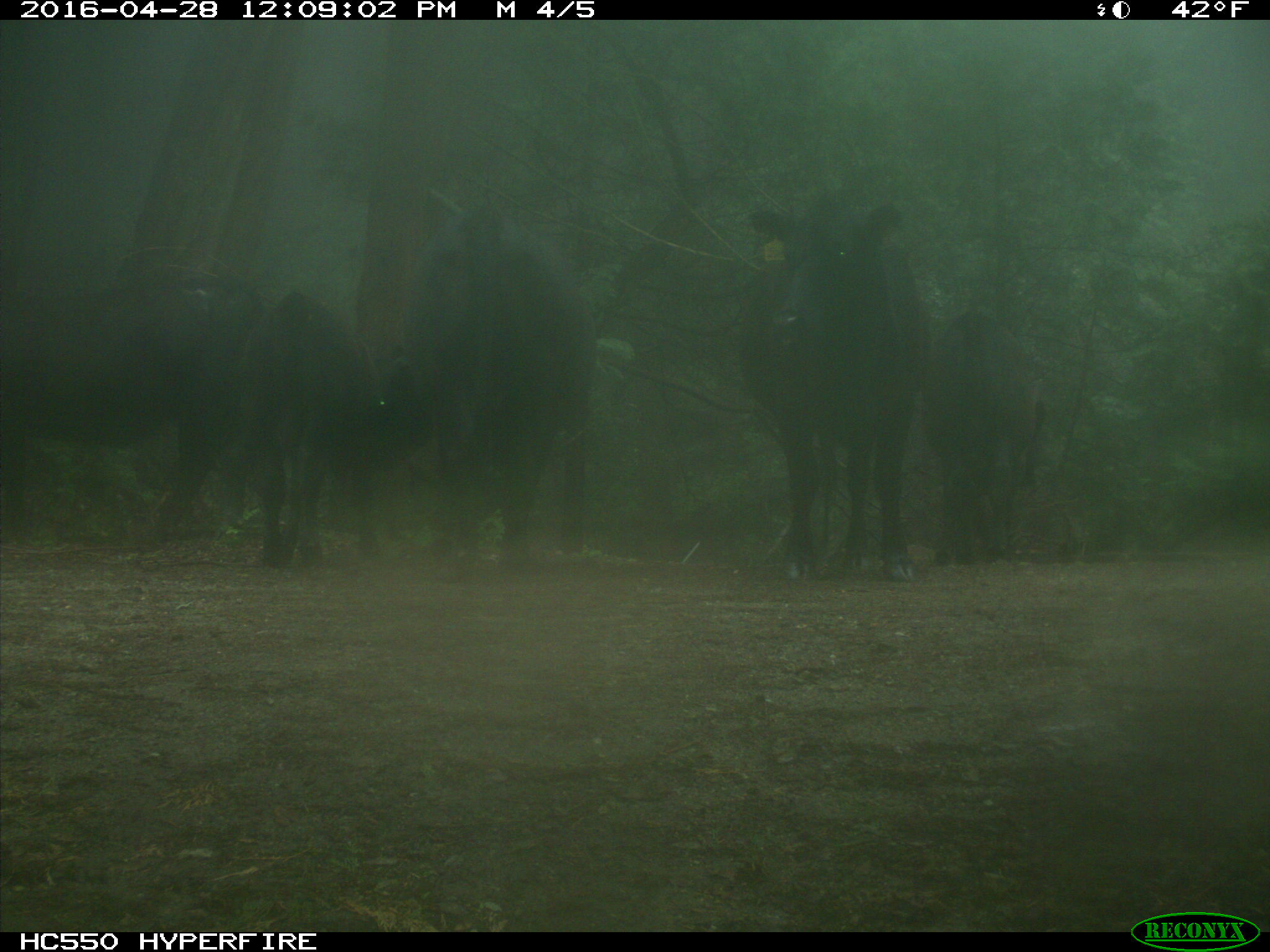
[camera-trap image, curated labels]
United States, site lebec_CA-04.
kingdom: Animalia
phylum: Chordata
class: Mammalia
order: Artiodactyla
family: Bovidae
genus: Bos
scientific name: Bos taurus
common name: domestic cow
Bos taurus (domestic cow).